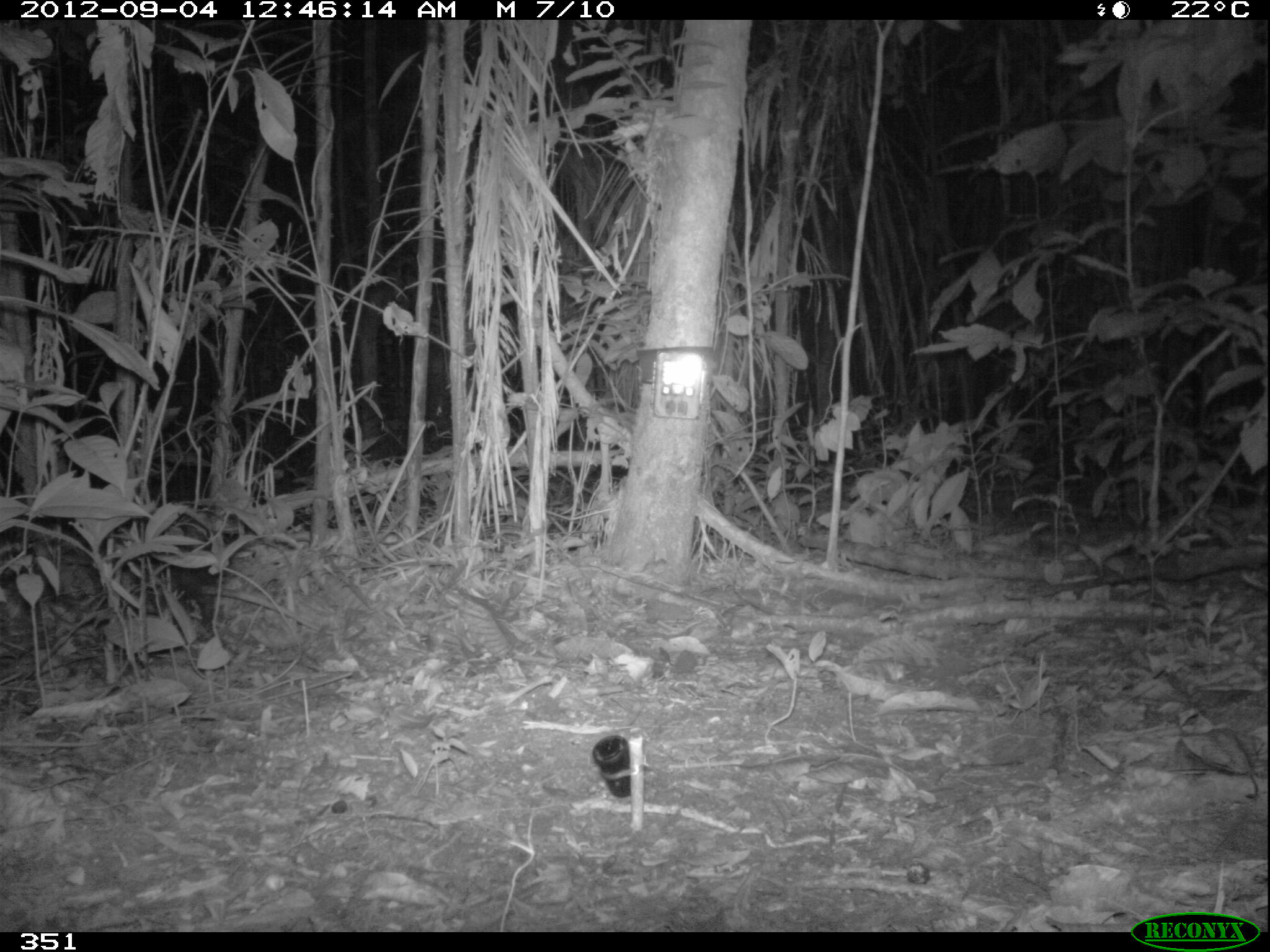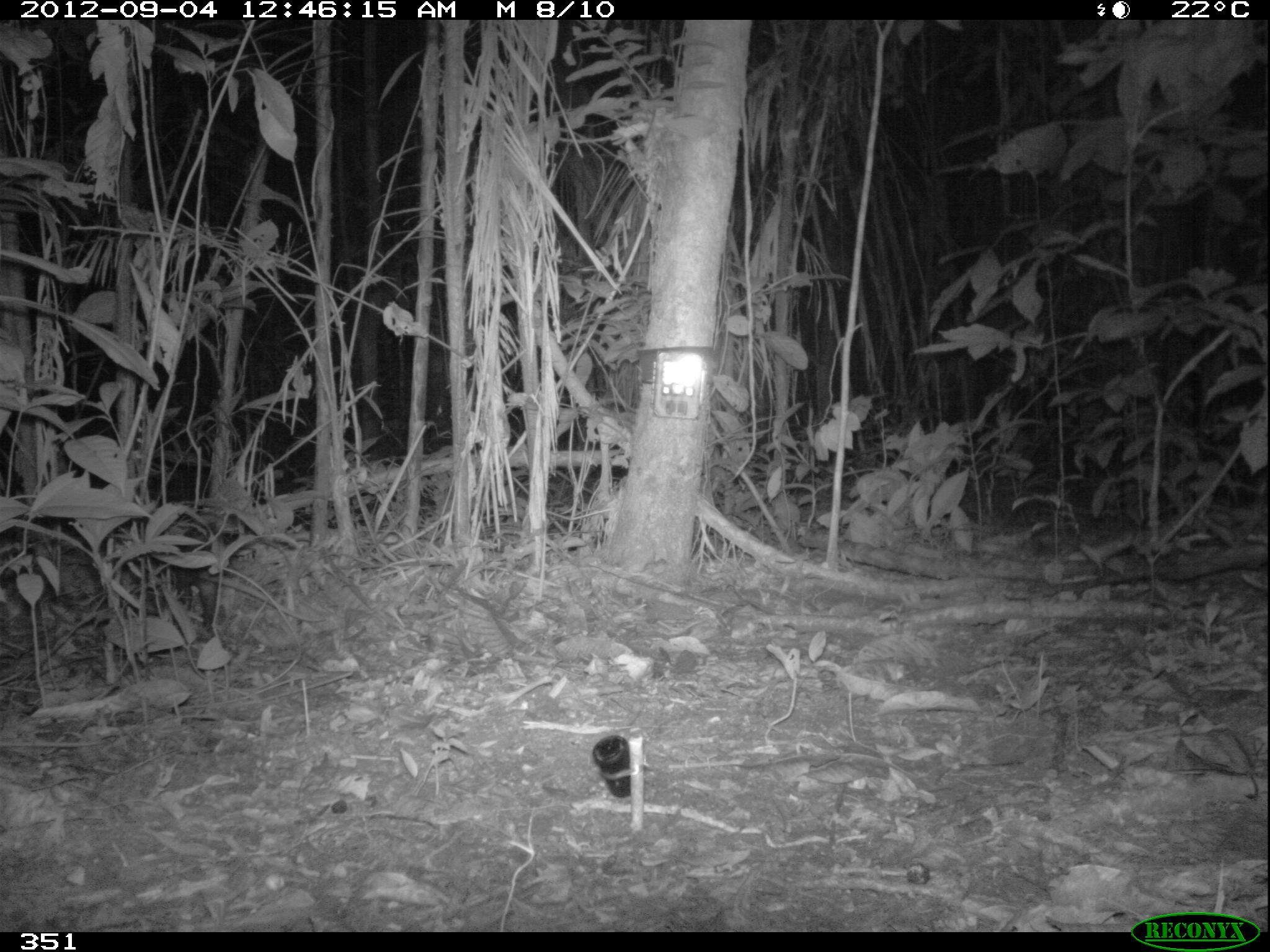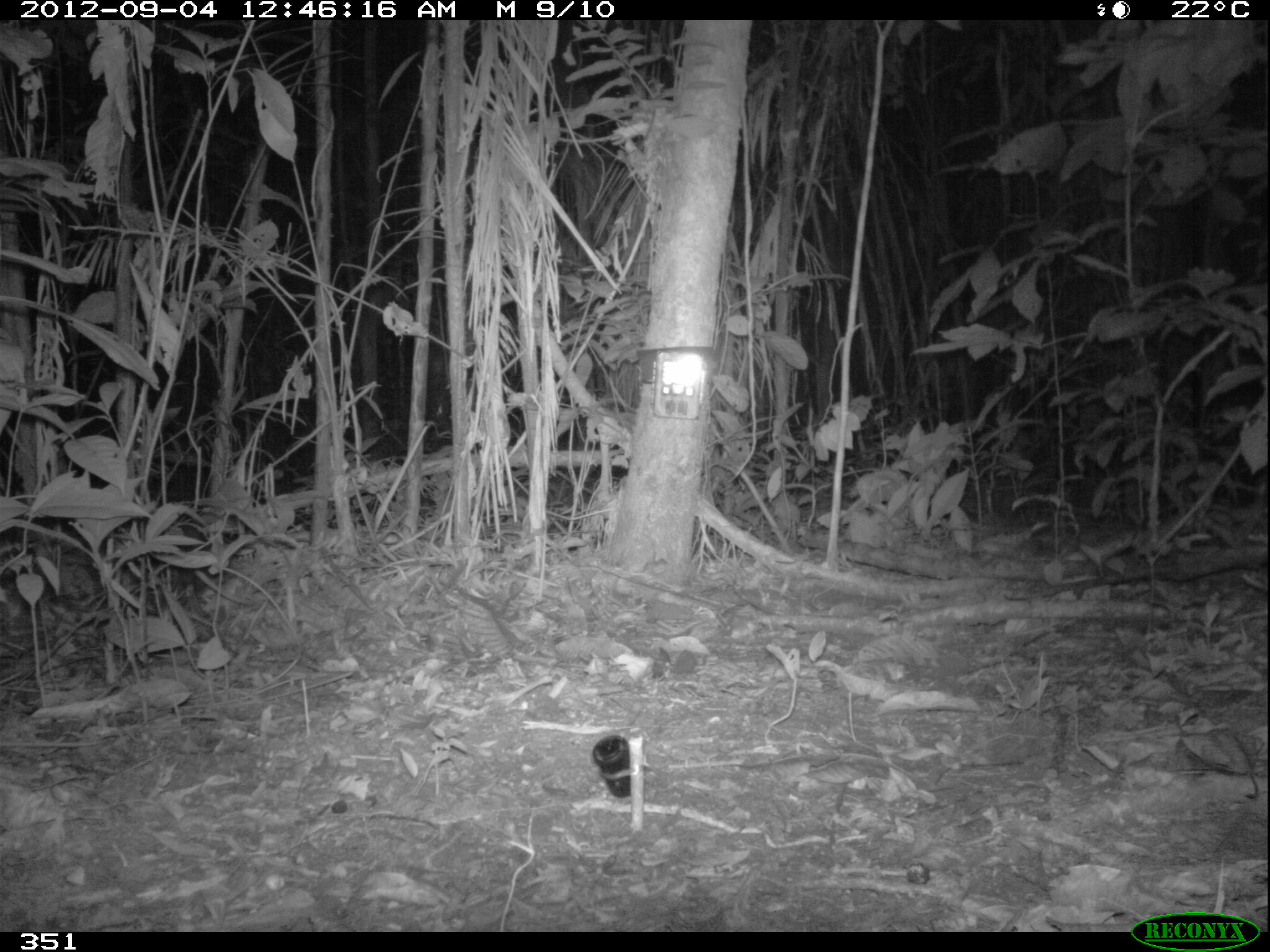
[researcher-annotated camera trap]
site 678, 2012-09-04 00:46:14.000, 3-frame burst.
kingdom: Animalia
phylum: Chordata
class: Mammalia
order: Didelphimorphia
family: Didelphidae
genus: Didelphis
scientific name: Didelphis marsupialis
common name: southern opossum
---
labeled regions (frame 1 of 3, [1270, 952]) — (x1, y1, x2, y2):
didelphis marsupialis: (170, 510, 317, 630)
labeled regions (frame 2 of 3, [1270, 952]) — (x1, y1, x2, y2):
didelphis marsupialis: (169, 521, 323, 633)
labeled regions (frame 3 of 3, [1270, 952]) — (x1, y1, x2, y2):
didelphis marsupialis: (176, 545, 253, 604)